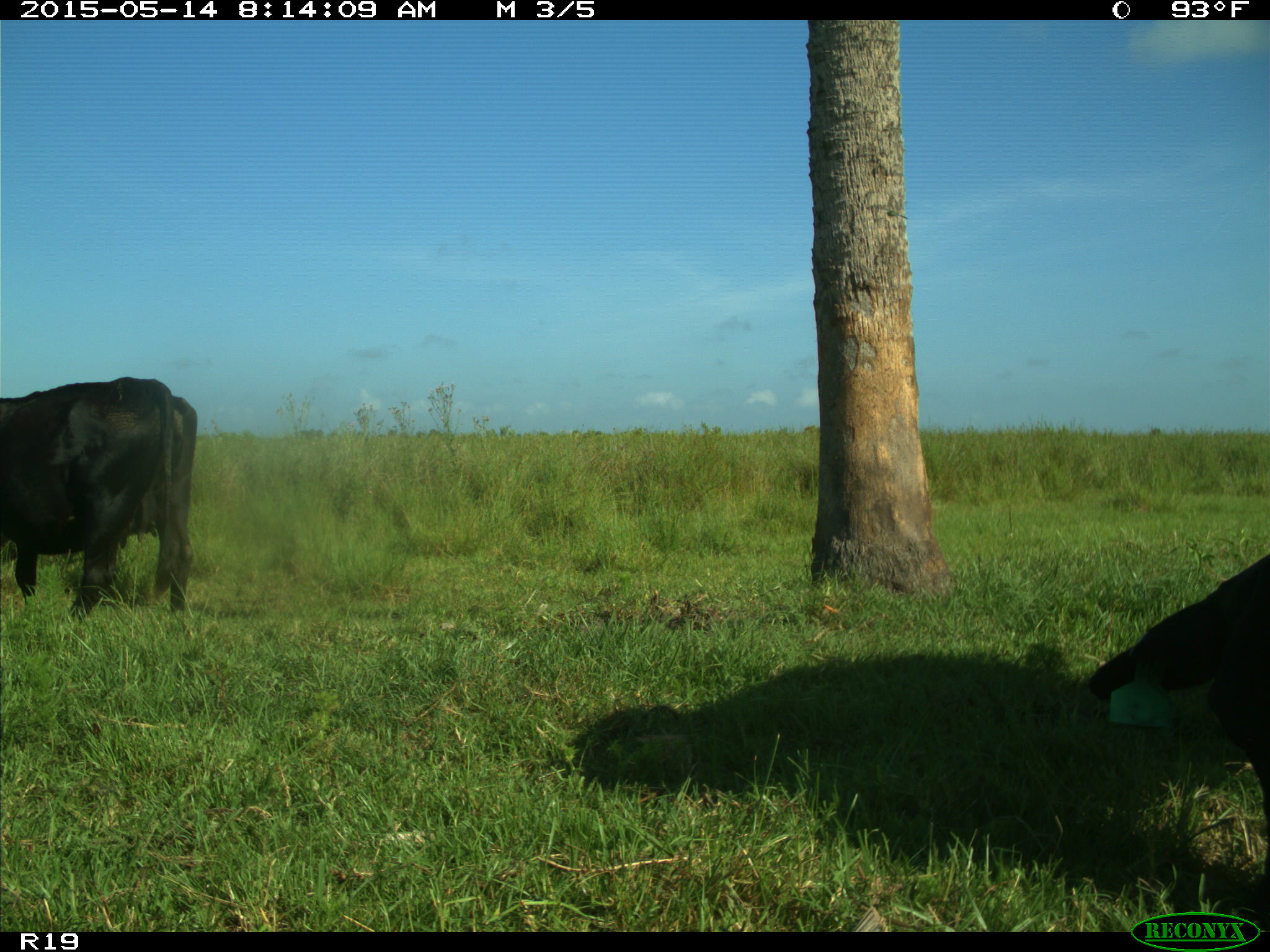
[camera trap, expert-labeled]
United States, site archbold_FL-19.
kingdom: Animalia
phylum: Chordata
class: Mammalia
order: Artiodactyla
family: Bovidae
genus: Bos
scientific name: Bos taurus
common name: domestic cow